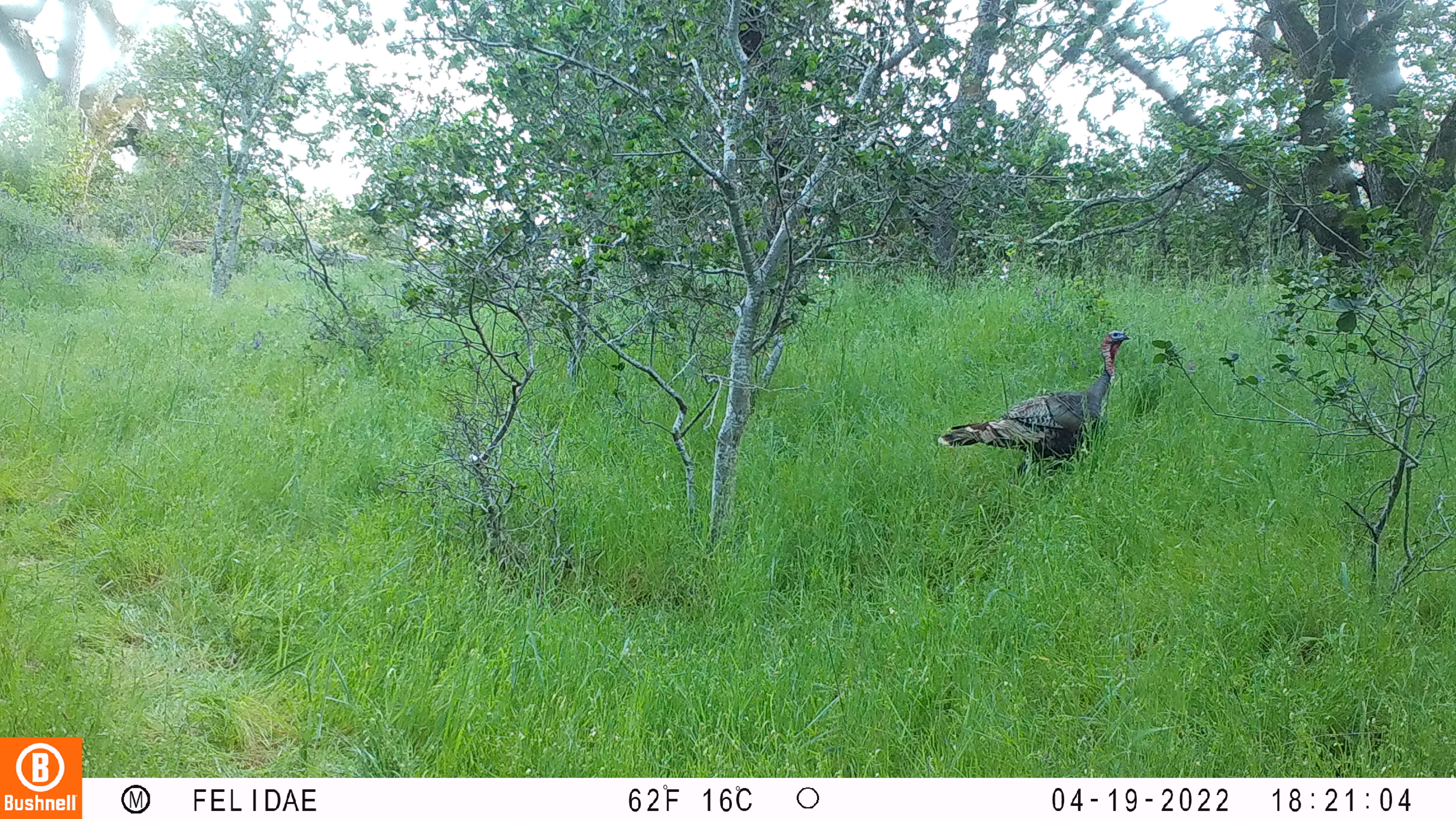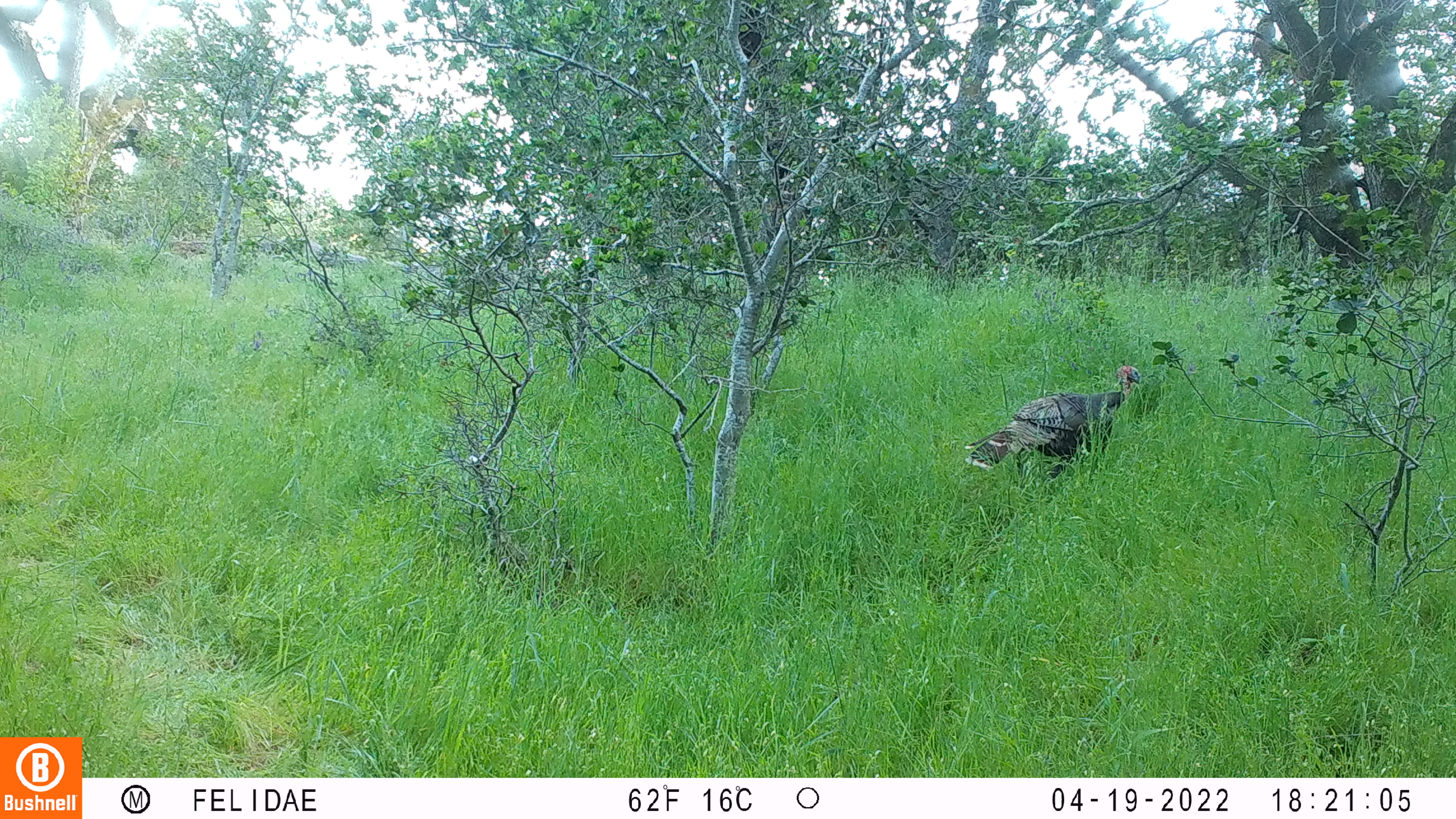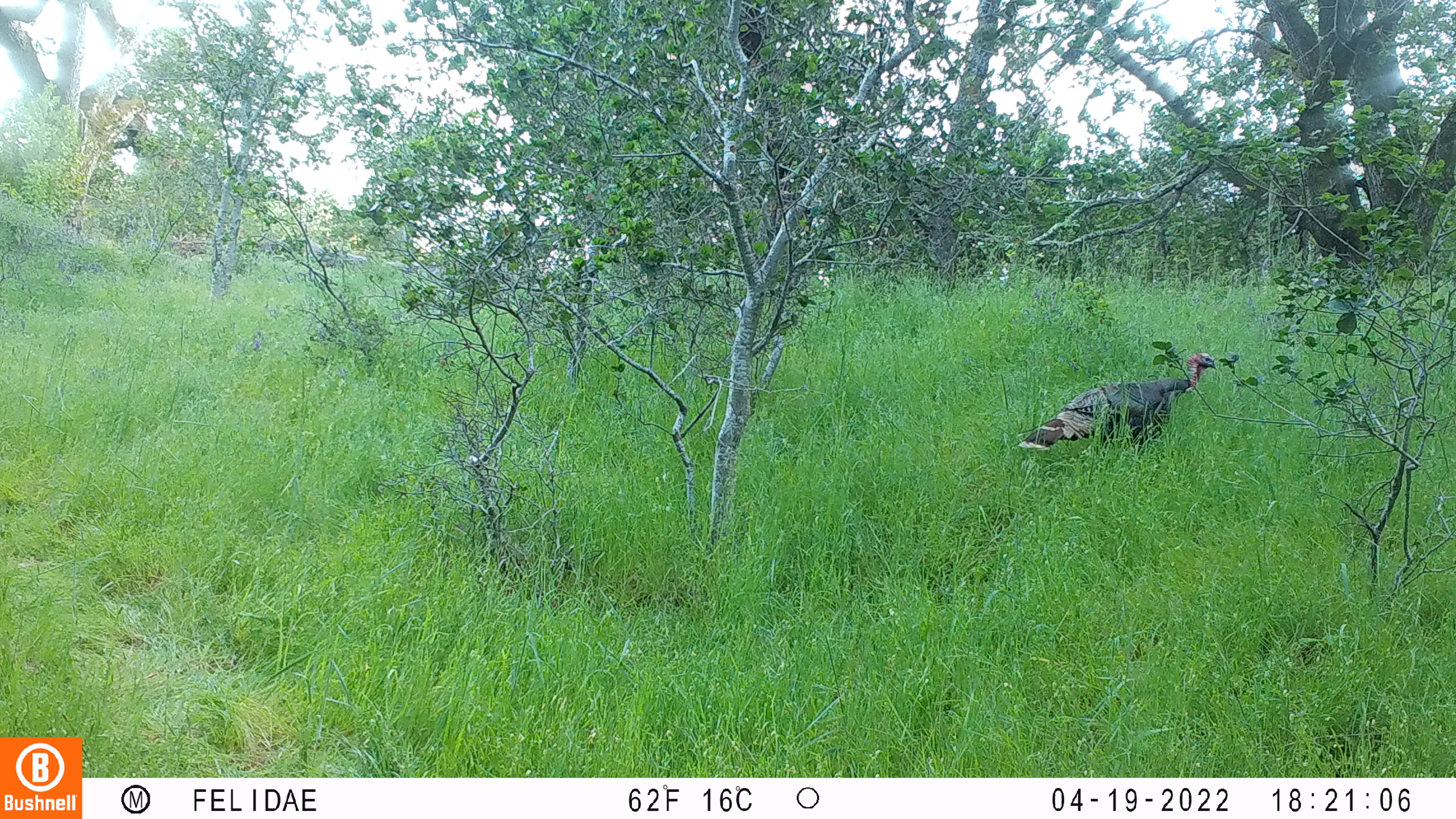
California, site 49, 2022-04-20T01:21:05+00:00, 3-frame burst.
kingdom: Animalia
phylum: Chordata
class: Aves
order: Galliformes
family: Phasianidae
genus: Meleagris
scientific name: Meleagris gallopavo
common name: turkey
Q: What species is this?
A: Turkey (Meleagris gallopavo).